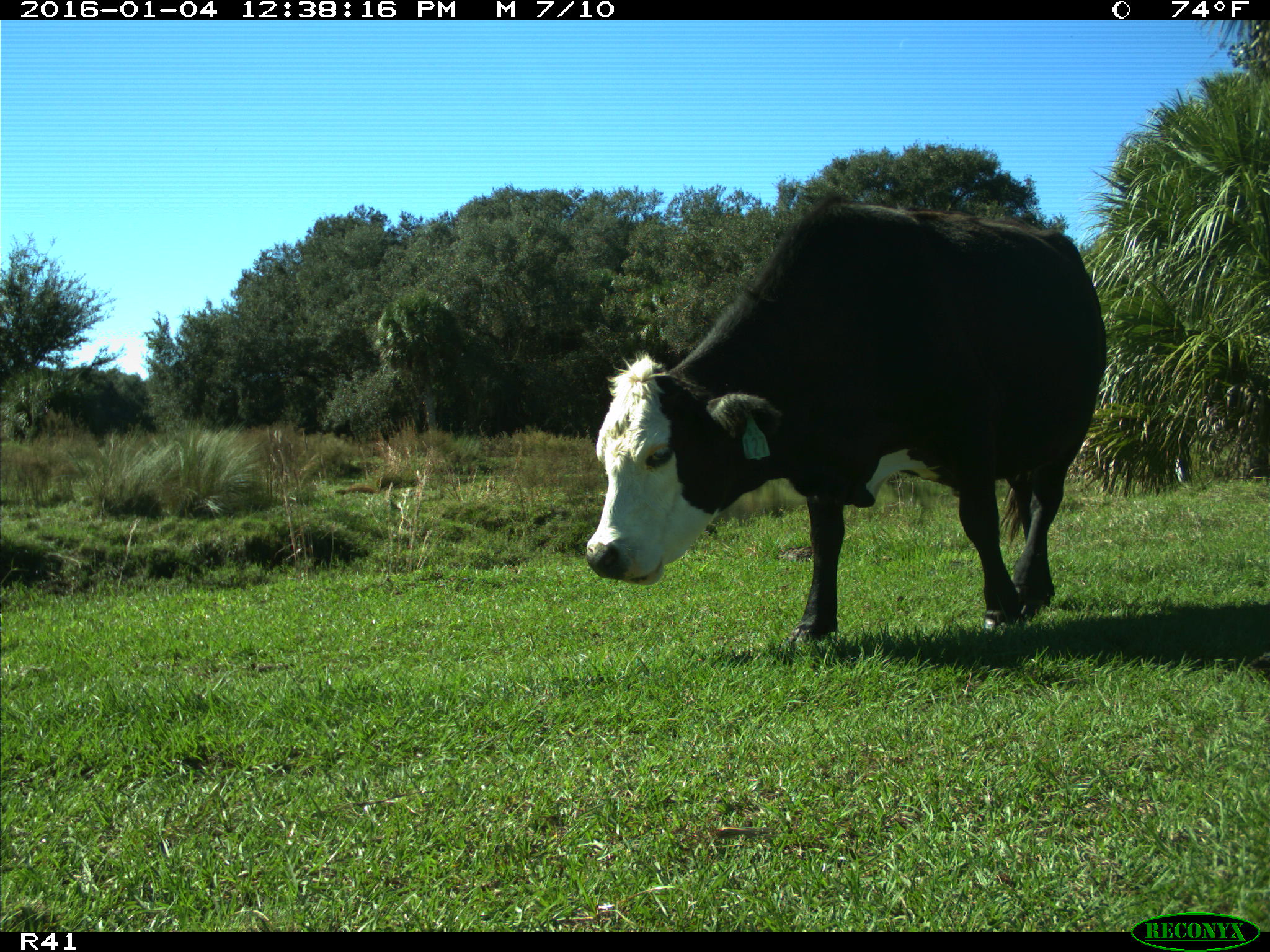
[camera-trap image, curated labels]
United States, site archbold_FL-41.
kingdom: Animalia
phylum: Chordata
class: Mammalia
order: Artiodactyla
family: Bovidae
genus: Bos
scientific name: Bos taurus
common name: domestic cow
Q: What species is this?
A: Bos taurus (domestic cow).